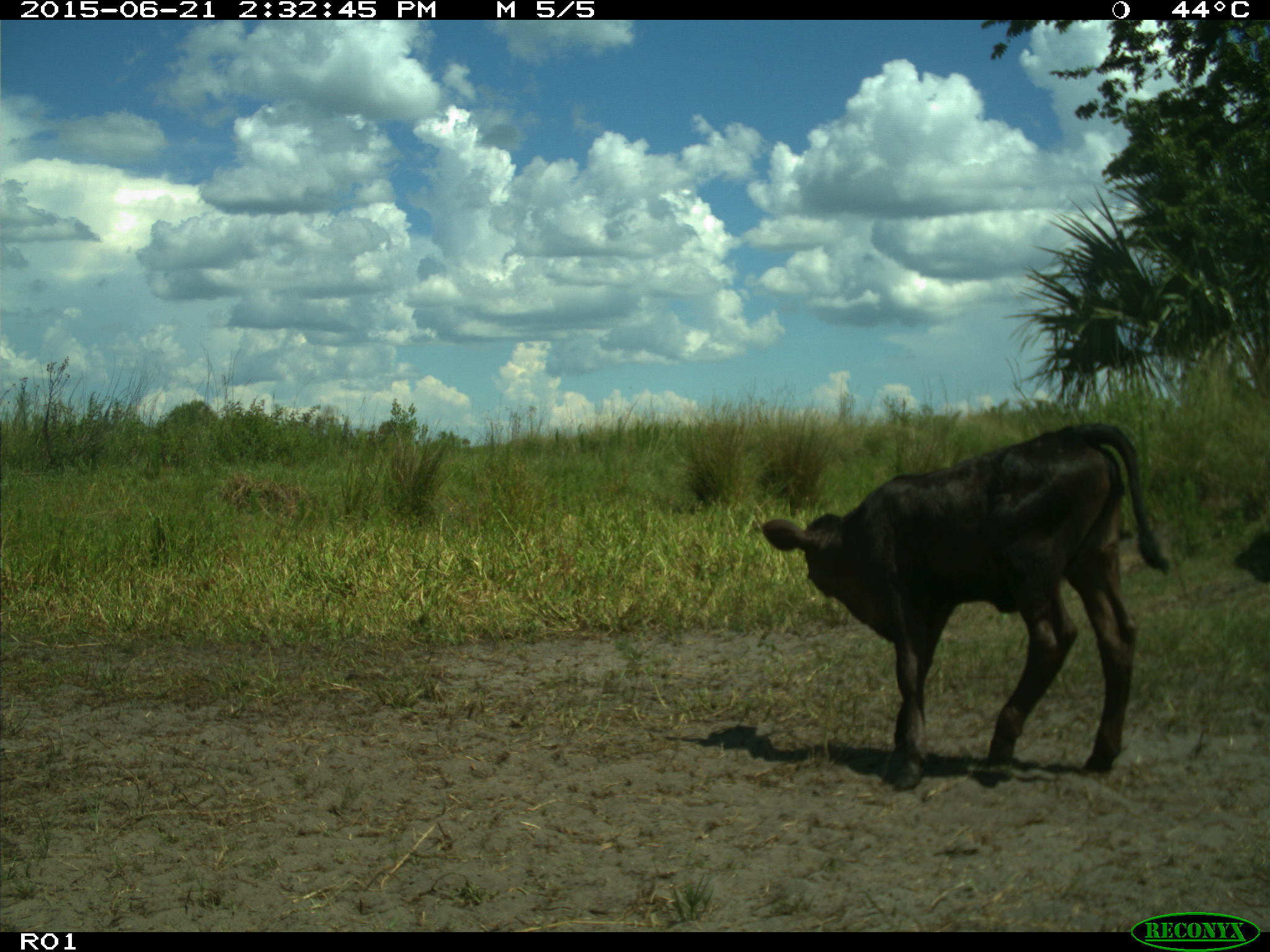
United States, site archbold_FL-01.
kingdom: Animalia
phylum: Chordata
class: Mammalia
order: Artiodactyla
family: Bovidae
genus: Bos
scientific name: Bos taurus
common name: domestic cow